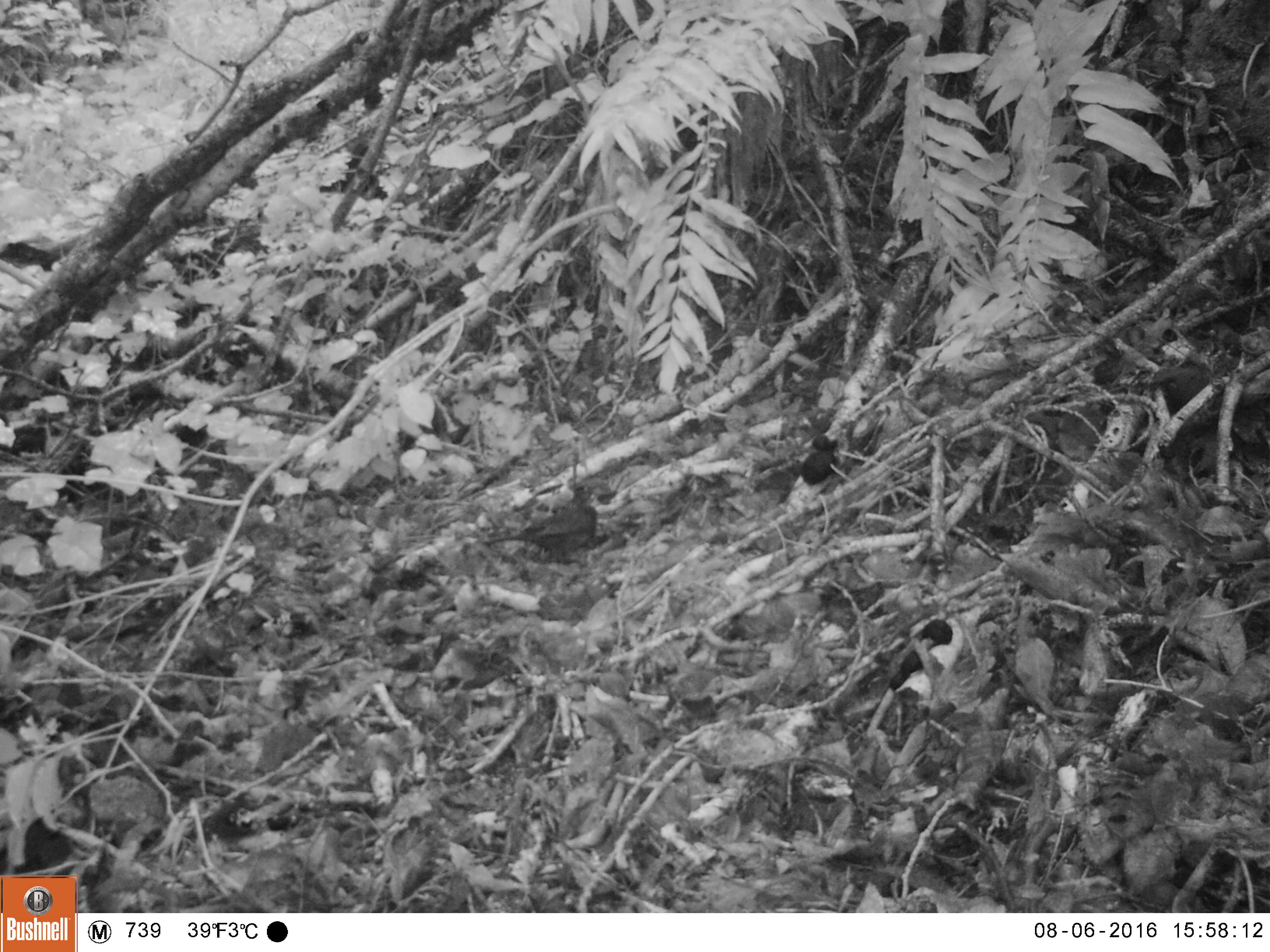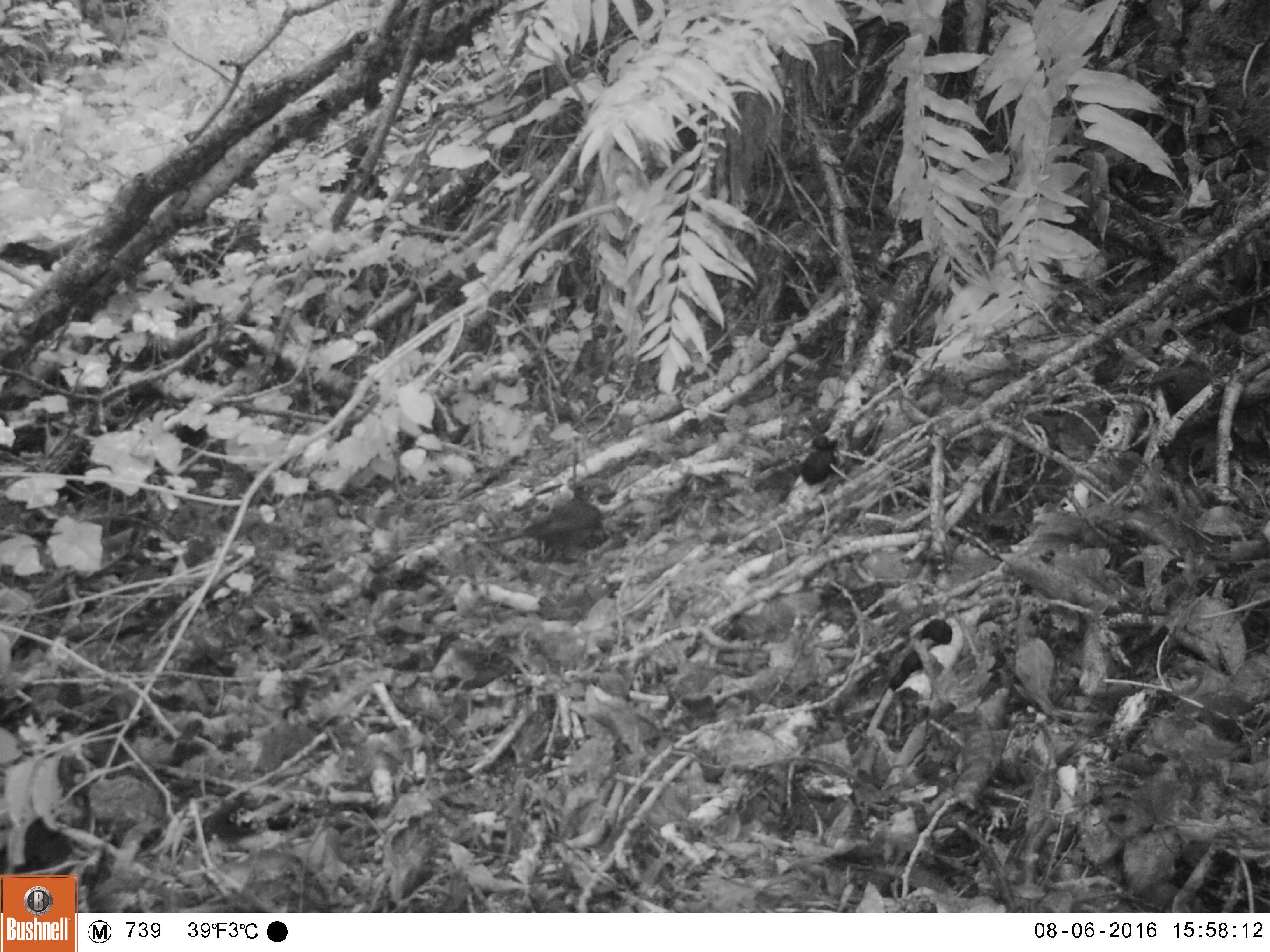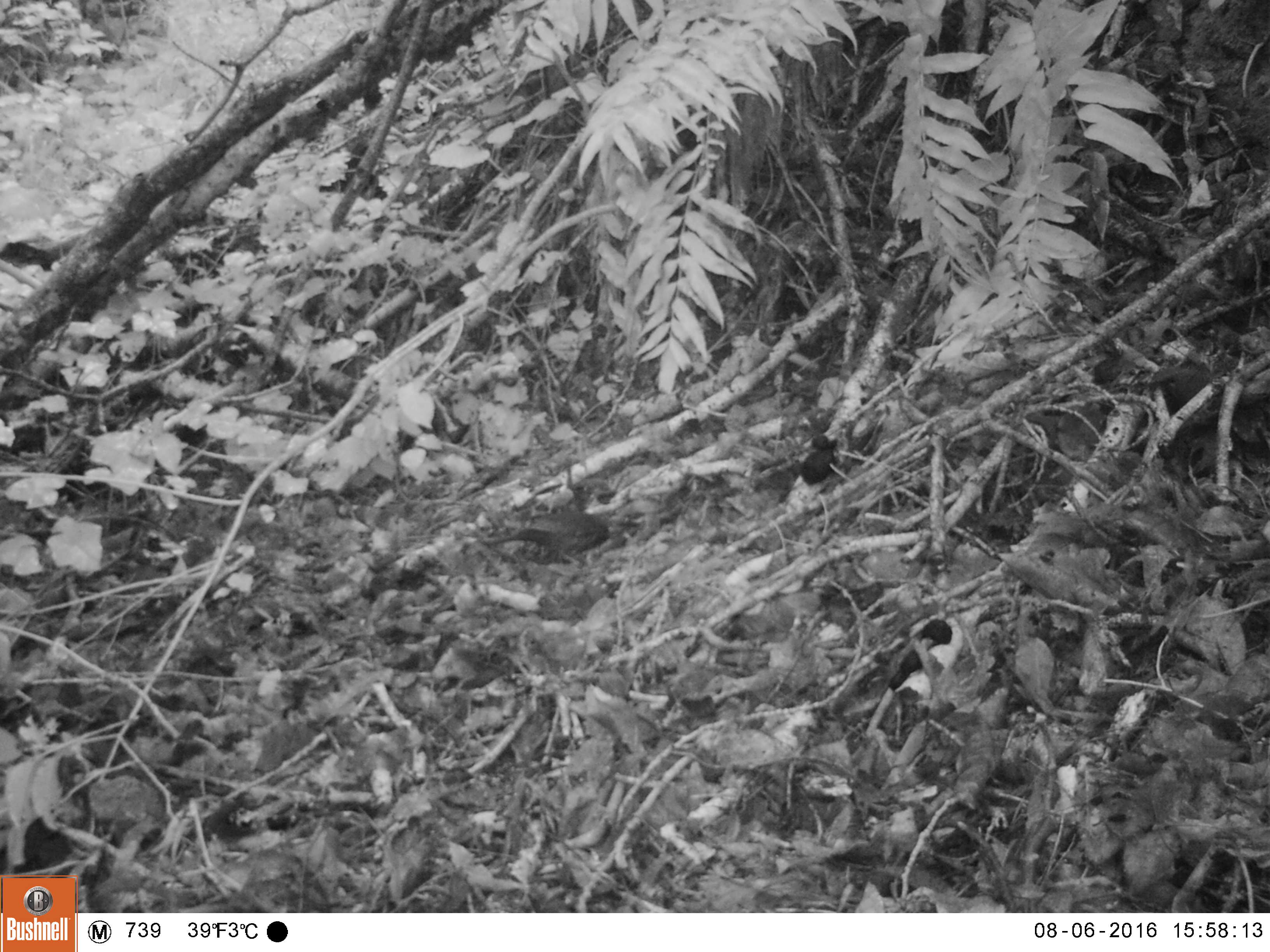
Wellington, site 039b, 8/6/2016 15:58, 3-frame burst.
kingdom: Animalia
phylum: Chordata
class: Aves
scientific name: Aves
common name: bird